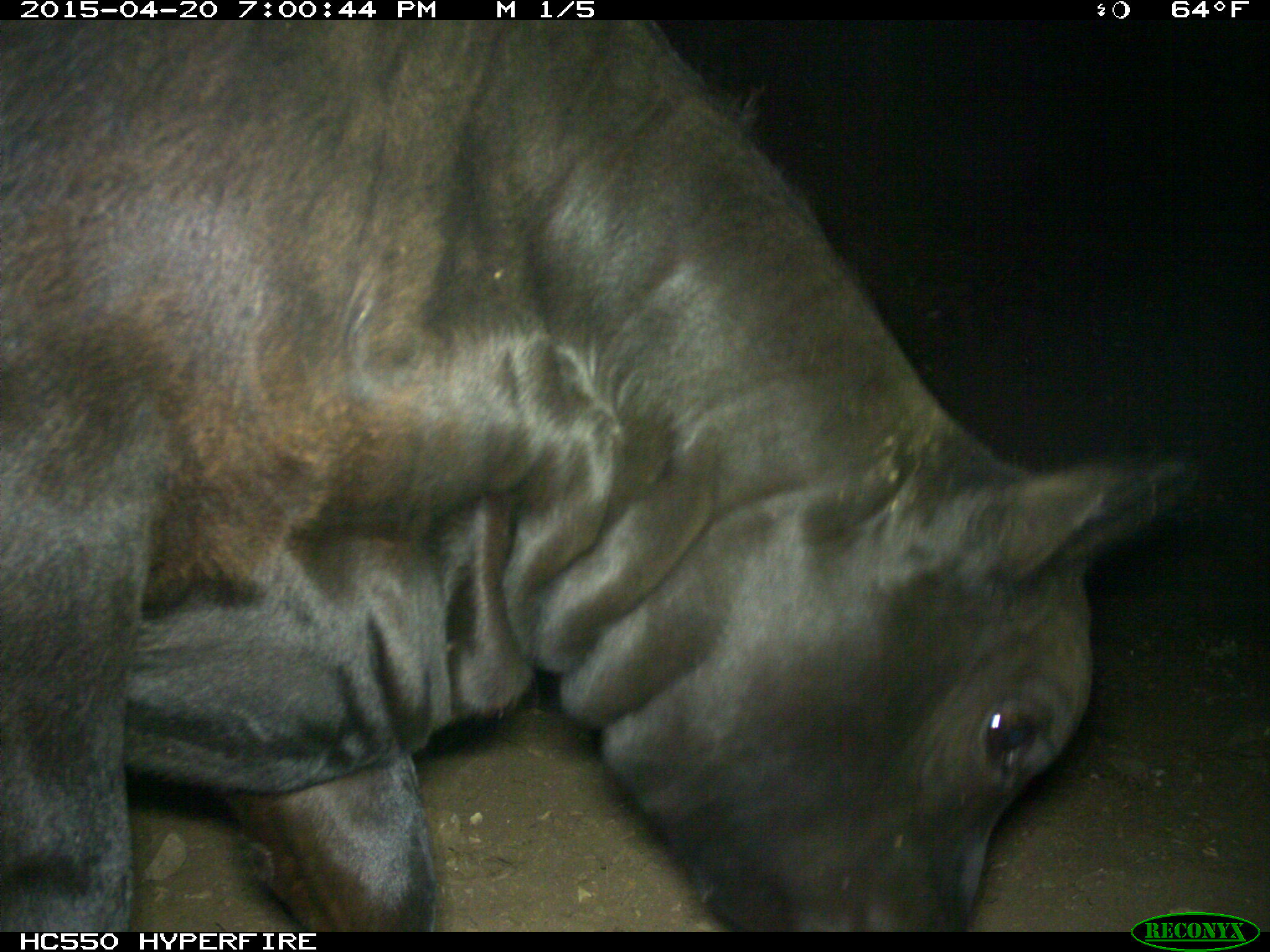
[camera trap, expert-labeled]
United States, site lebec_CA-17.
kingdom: Animalia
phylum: Chordata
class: Mammalia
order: Artiodactyla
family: Bovidae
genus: Bos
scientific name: Bos taurus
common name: domestic cow